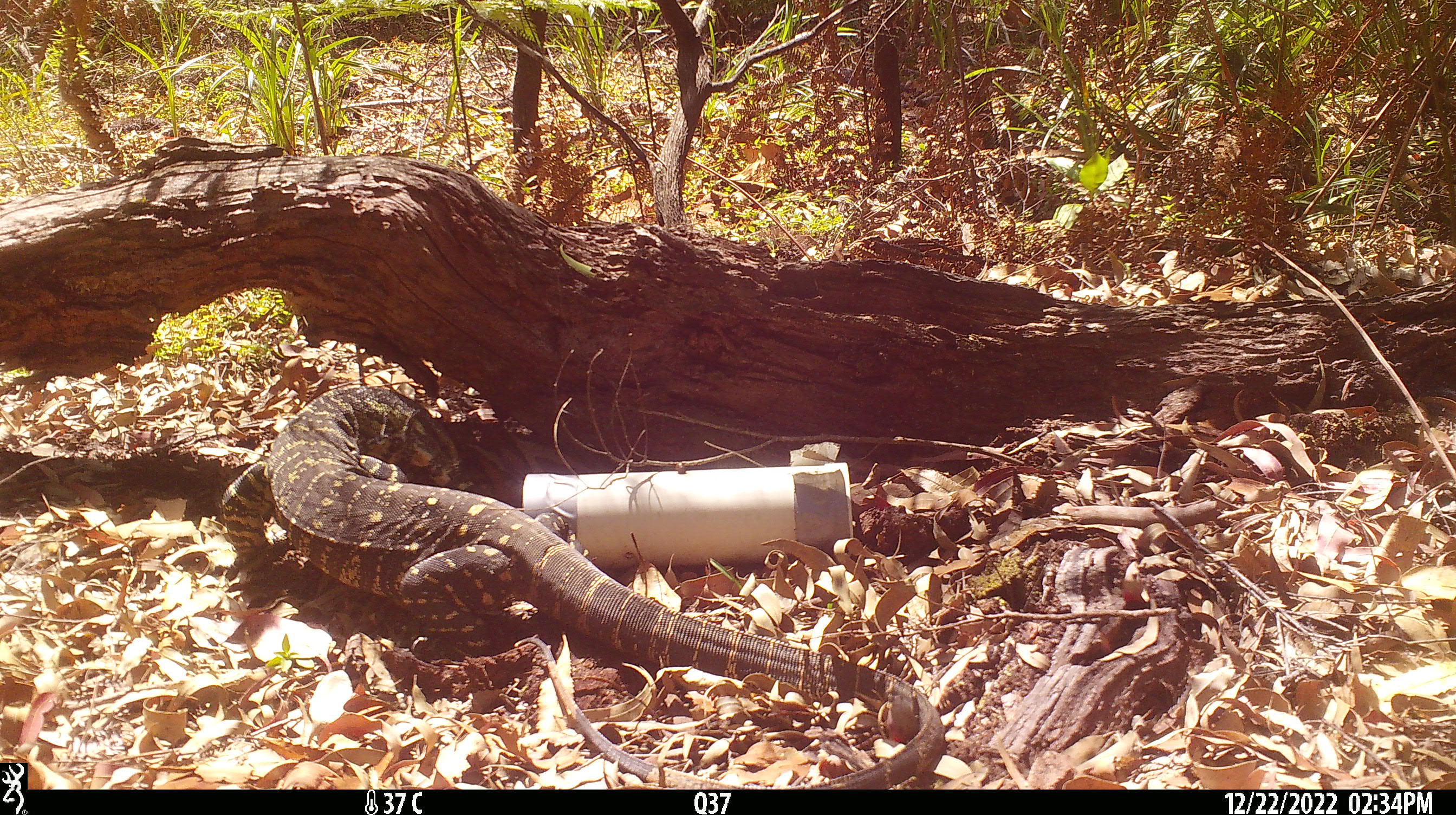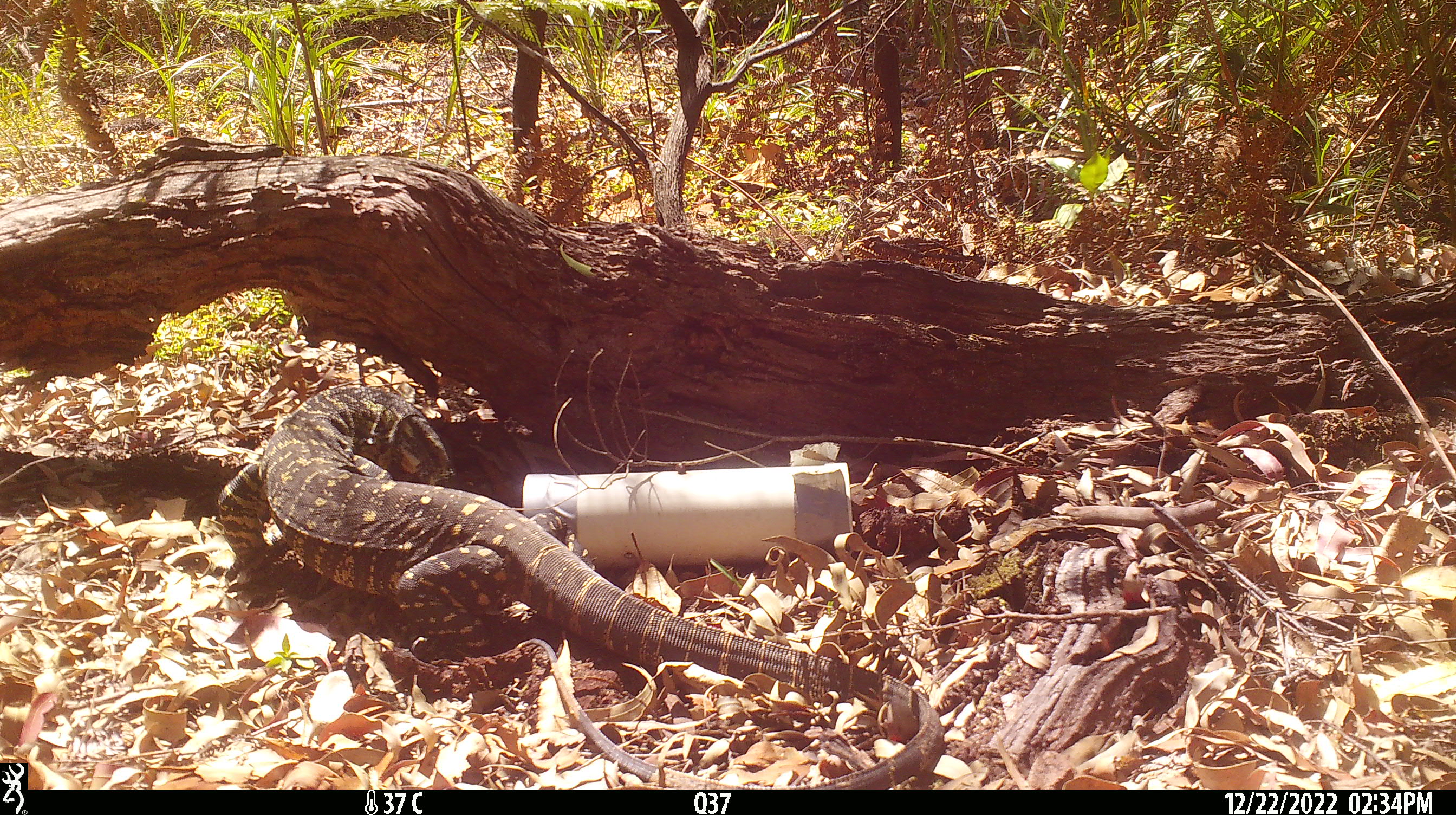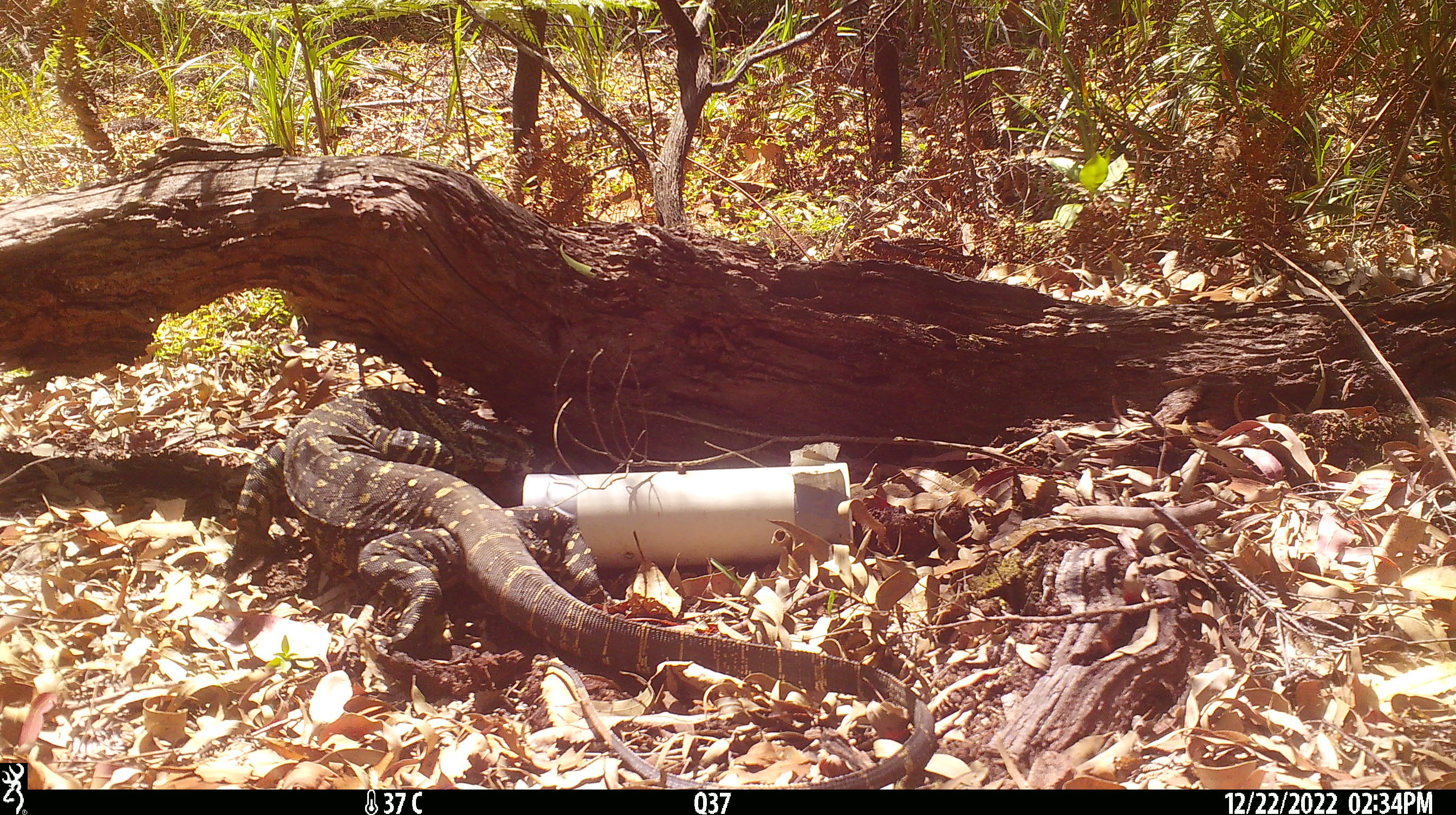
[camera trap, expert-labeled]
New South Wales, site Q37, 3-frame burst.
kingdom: Animalia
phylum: Chordata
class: Reptilia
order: Squamata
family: Varanidae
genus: Varanus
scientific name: Varanus varius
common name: lace monitor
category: goanna